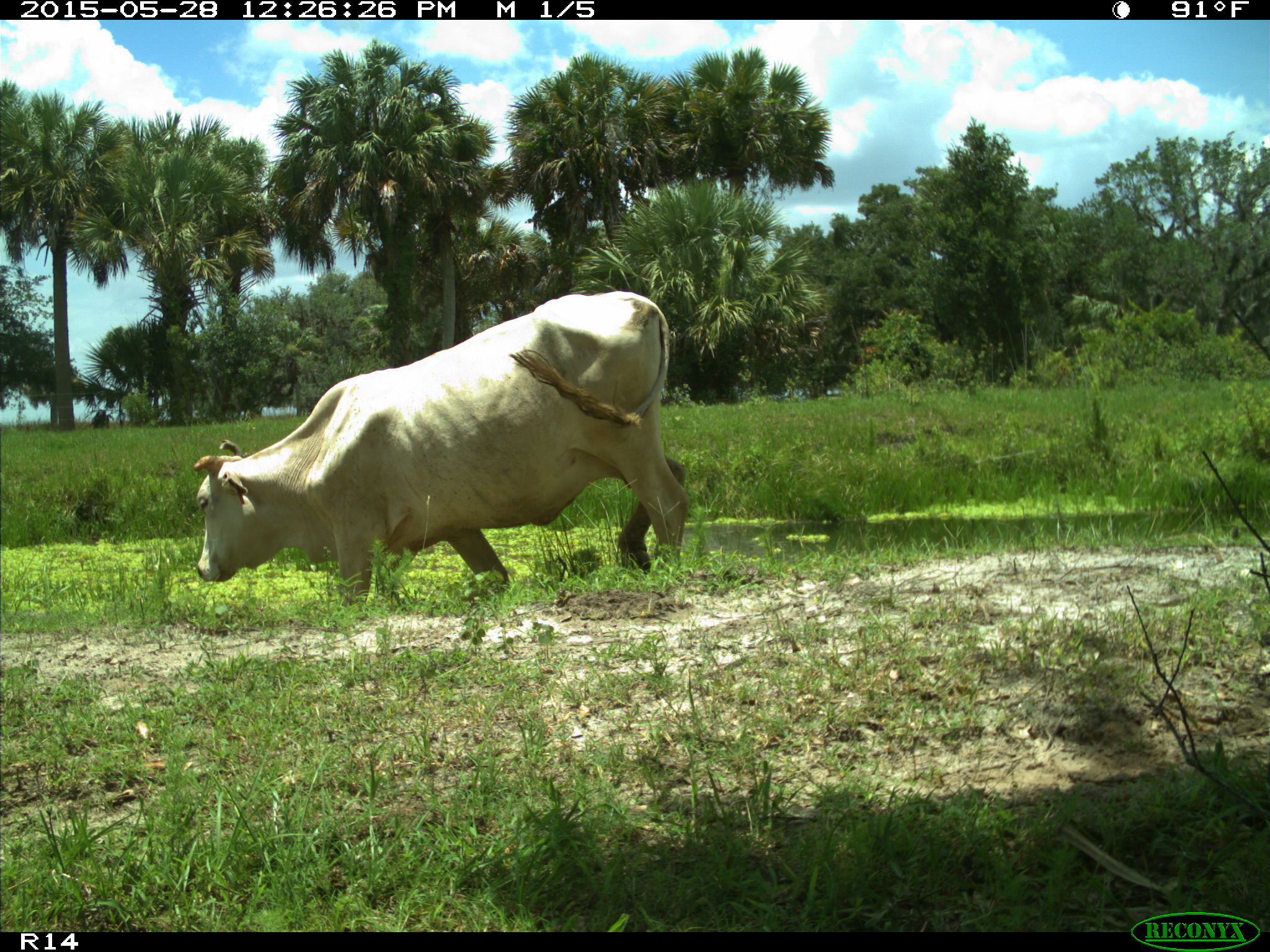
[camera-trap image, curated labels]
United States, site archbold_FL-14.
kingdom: Animalia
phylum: Chordata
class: Mammalia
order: Artiodactyla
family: Bovidae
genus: Bos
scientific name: Bos taurus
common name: domestic cow